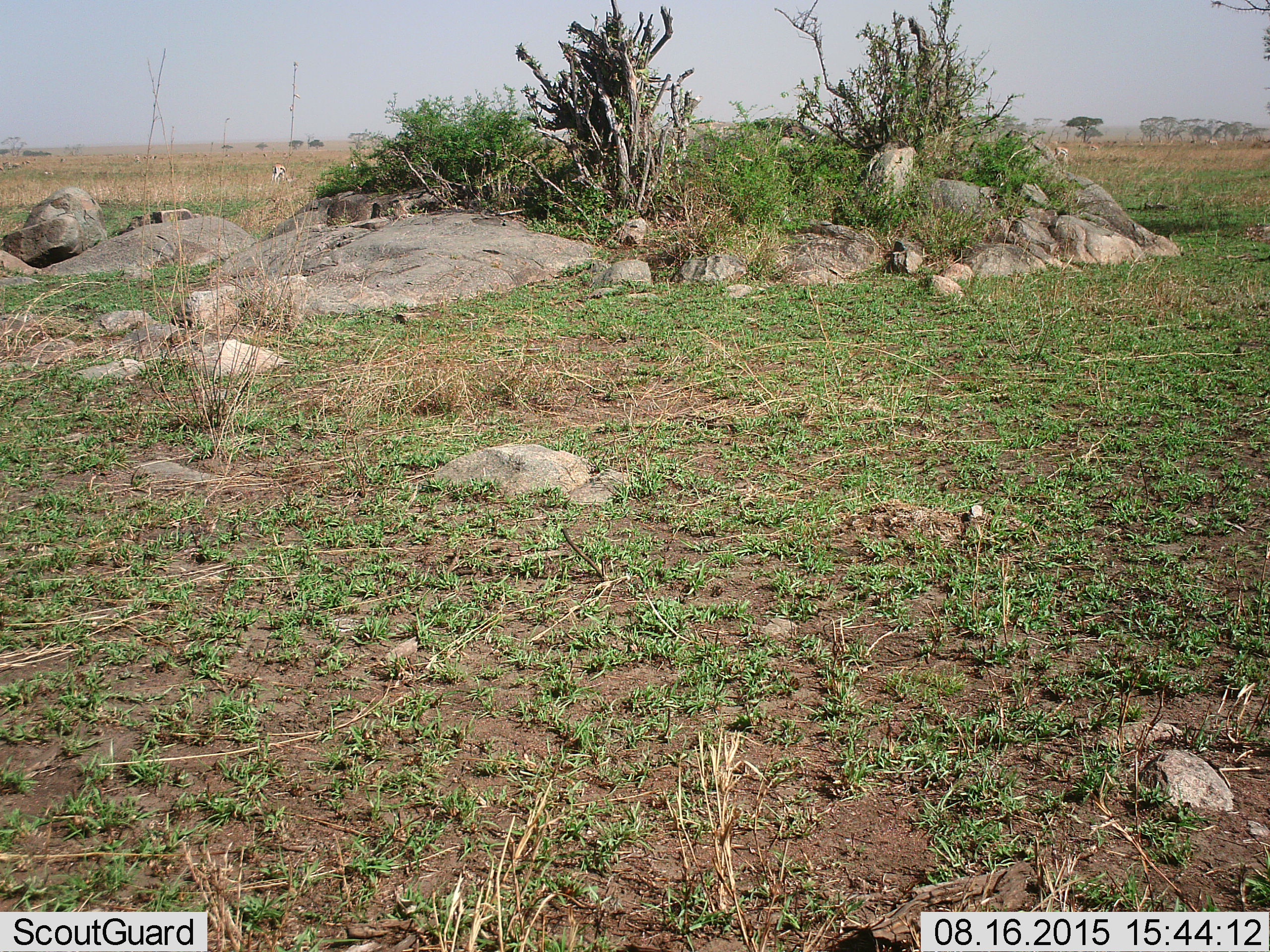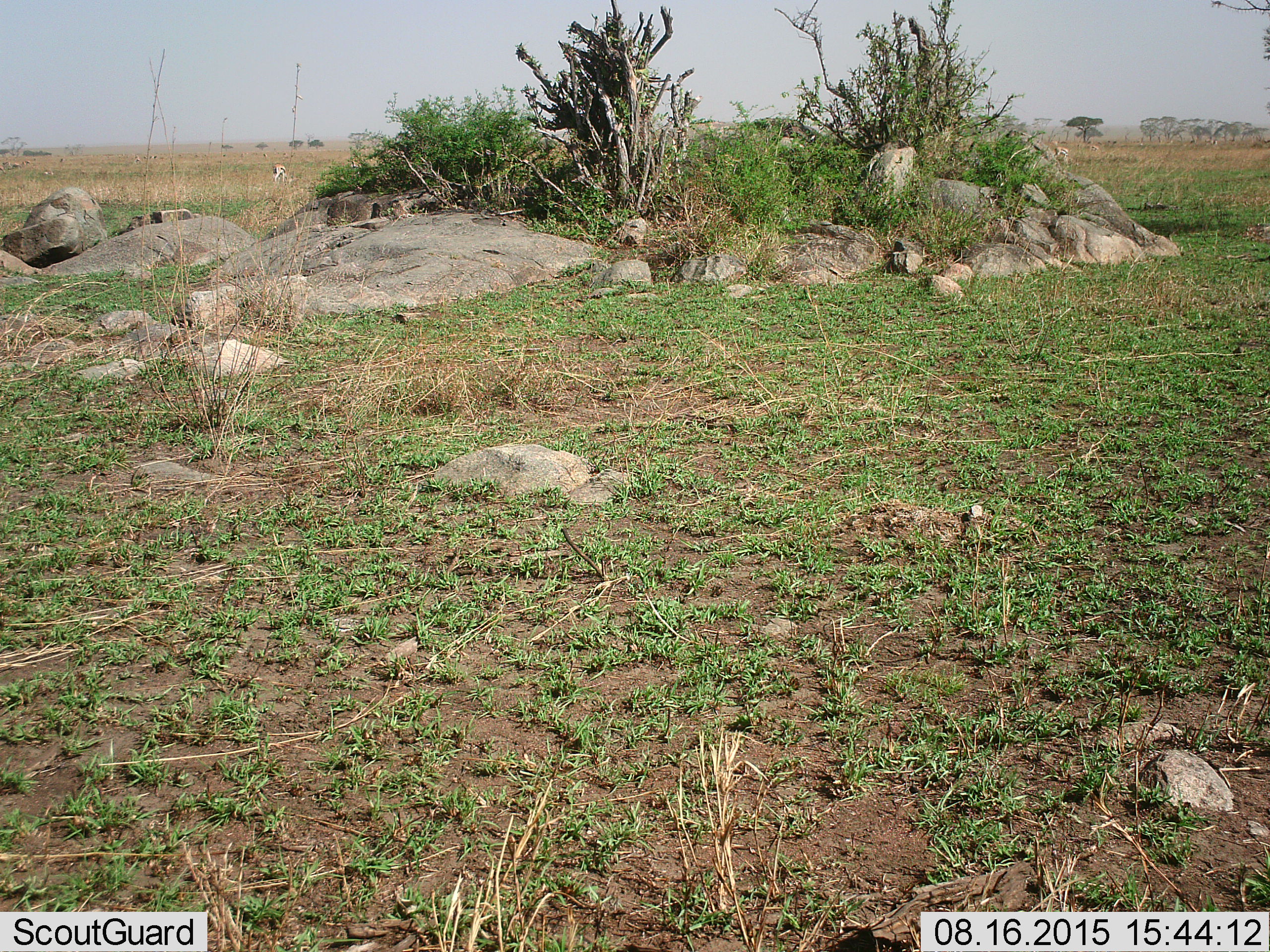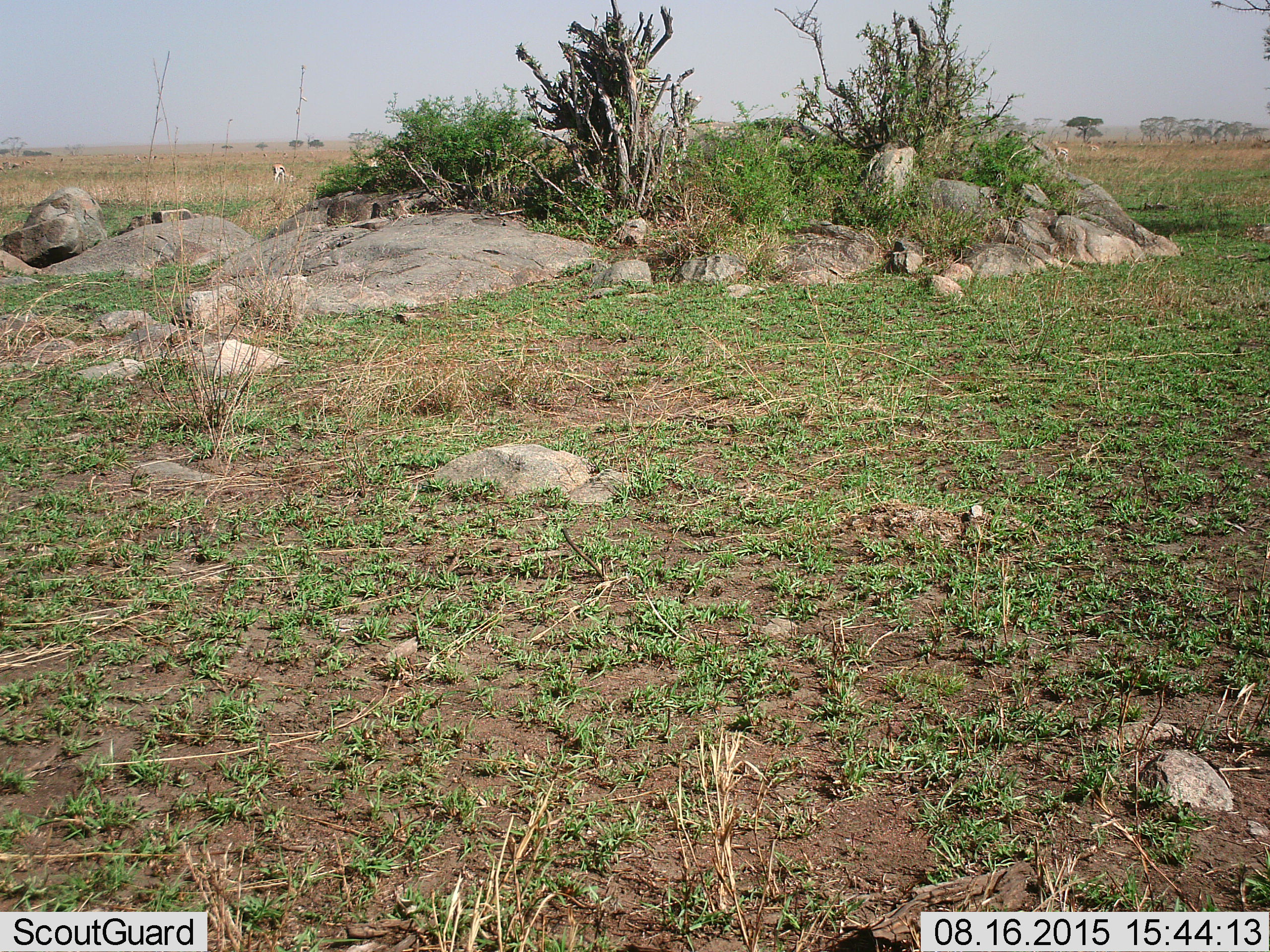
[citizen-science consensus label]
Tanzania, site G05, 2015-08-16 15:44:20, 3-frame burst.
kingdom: Animalia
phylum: Chordata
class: Mammalia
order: Artiodactyla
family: Bovidae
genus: Eudorcas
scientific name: Eudorcas thomsonii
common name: thomson's gazelle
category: gazellethomsons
Gazellethomsons (thomson's gazelle) (Eudorcas thomsonii), count 11-50. Behavior (volunteer vote fractions): standing 36%, resting 0%, moving 45%, interacting 0%. Young present (vote fraction): 0%. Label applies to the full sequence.